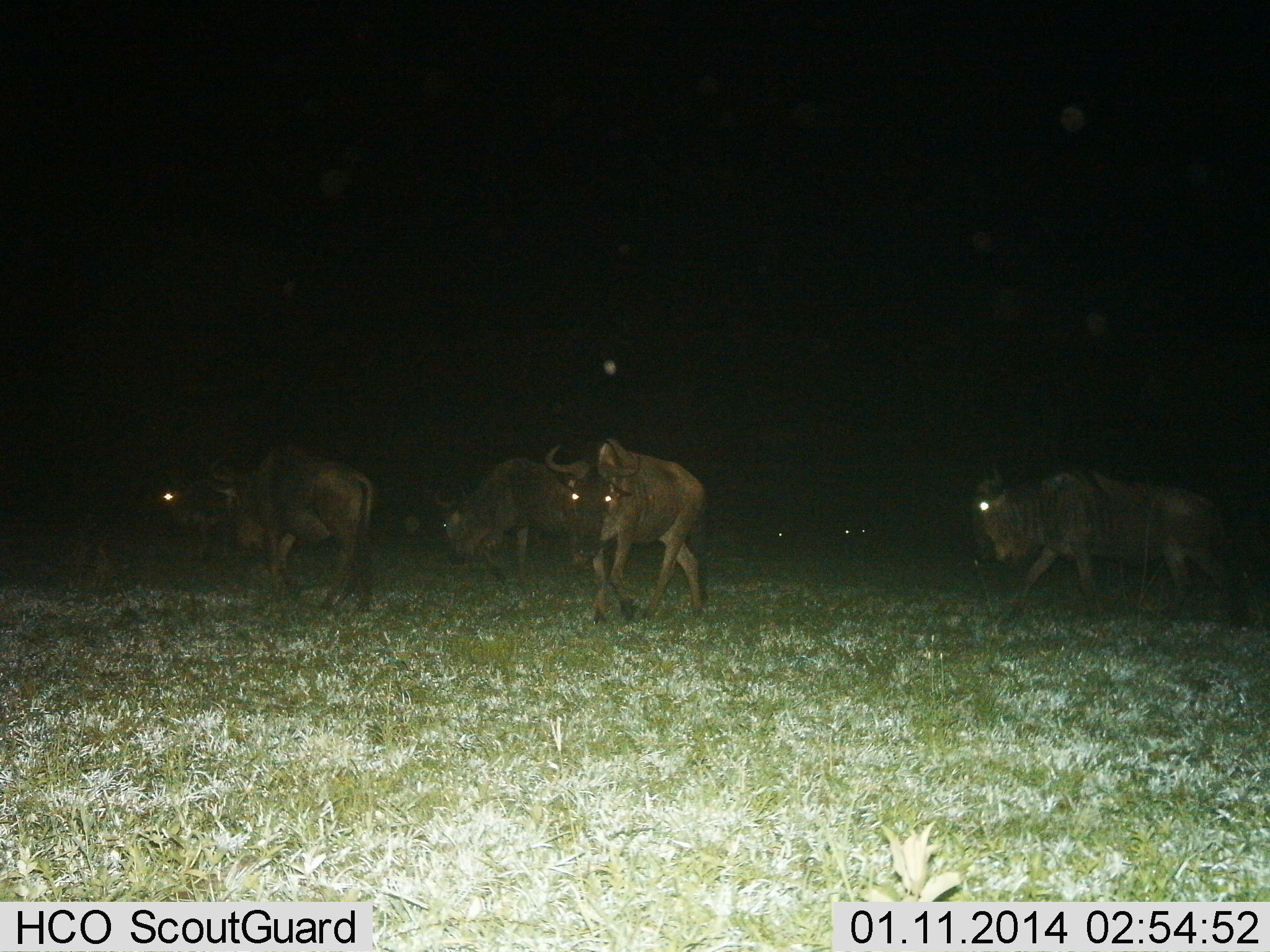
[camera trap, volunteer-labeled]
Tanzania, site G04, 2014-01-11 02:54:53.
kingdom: Animalia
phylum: Chordata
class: Mammalia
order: Artiodactyla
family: Bovidae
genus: Connochaetes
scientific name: Connochaetes taurinus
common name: blue wildebeest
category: wildebeest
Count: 6.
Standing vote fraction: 40%.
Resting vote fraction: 0%.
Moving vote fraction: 90%.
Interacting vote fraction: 0%.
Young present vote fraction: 0%.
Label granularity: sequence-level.